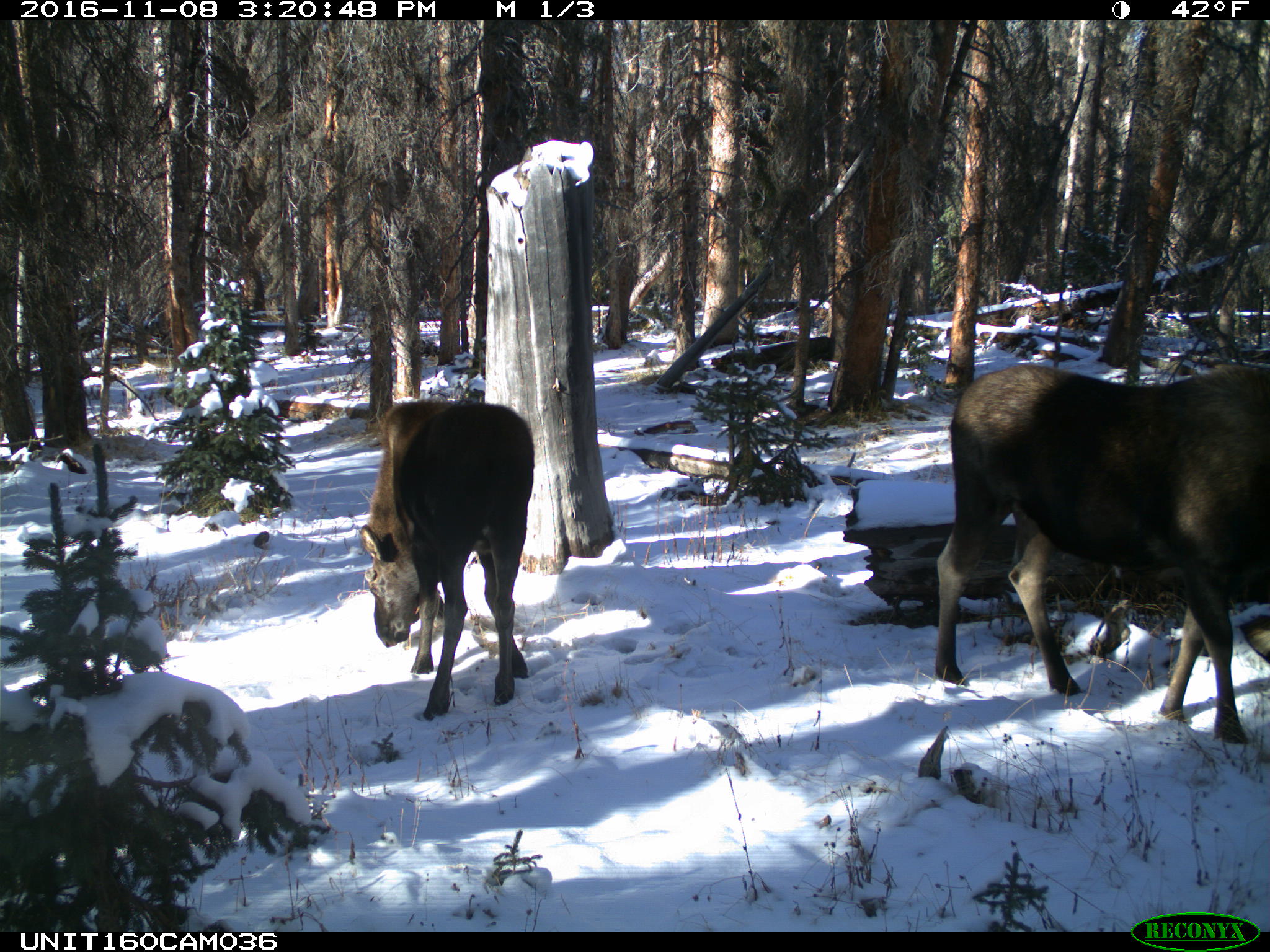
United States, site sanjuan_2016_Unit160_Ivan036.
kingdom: Animalia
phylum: Chordata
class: Mammalia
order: Artiodactyla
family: Cervidae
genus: Alces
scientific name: Alces alces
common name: moose